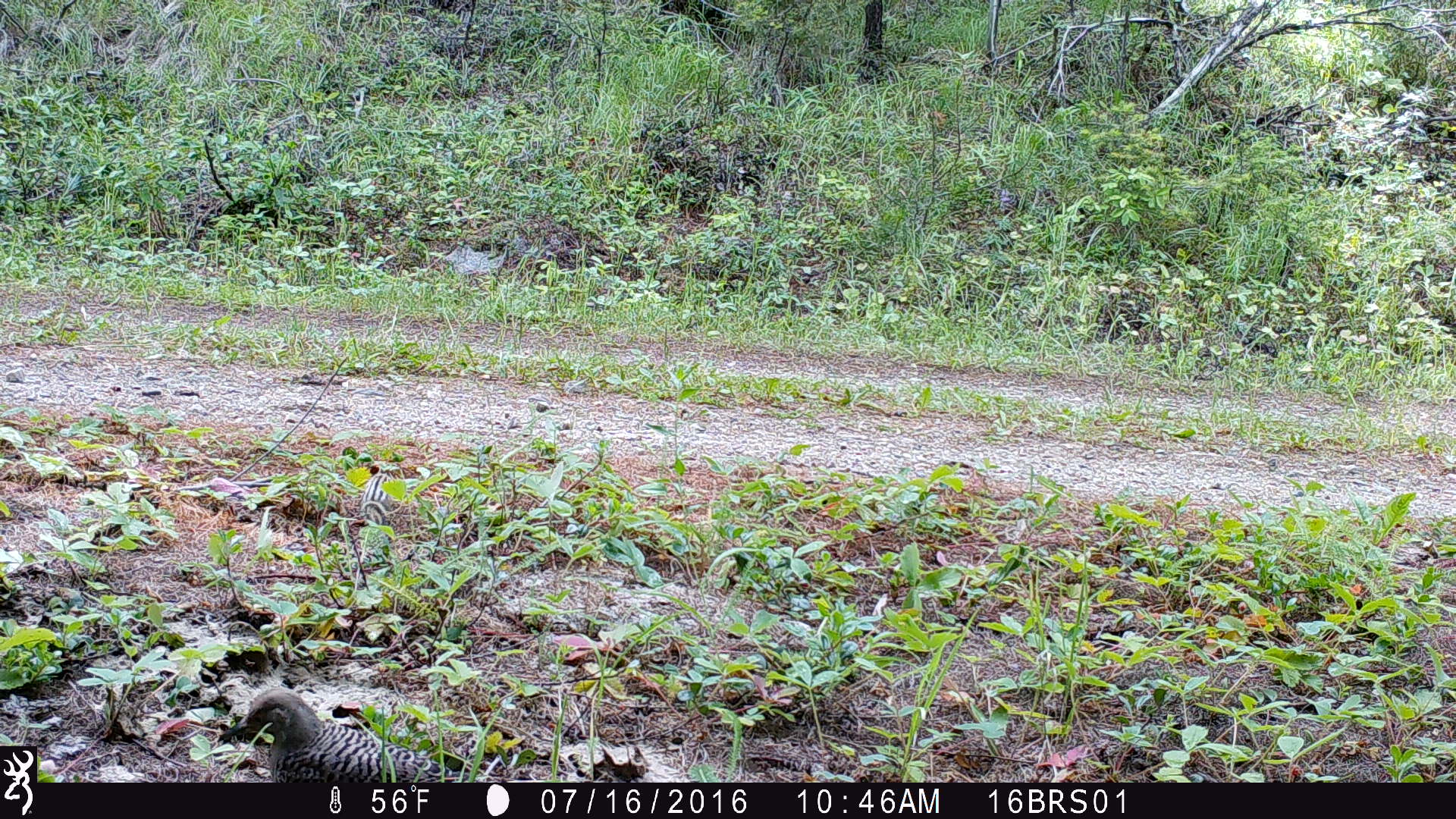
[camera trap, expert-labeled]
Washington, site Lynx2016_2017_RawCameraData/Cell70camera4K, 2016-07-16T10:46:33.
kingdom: Animalia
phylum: Chordata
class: Aves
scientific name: Aves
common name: birds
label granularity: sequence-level